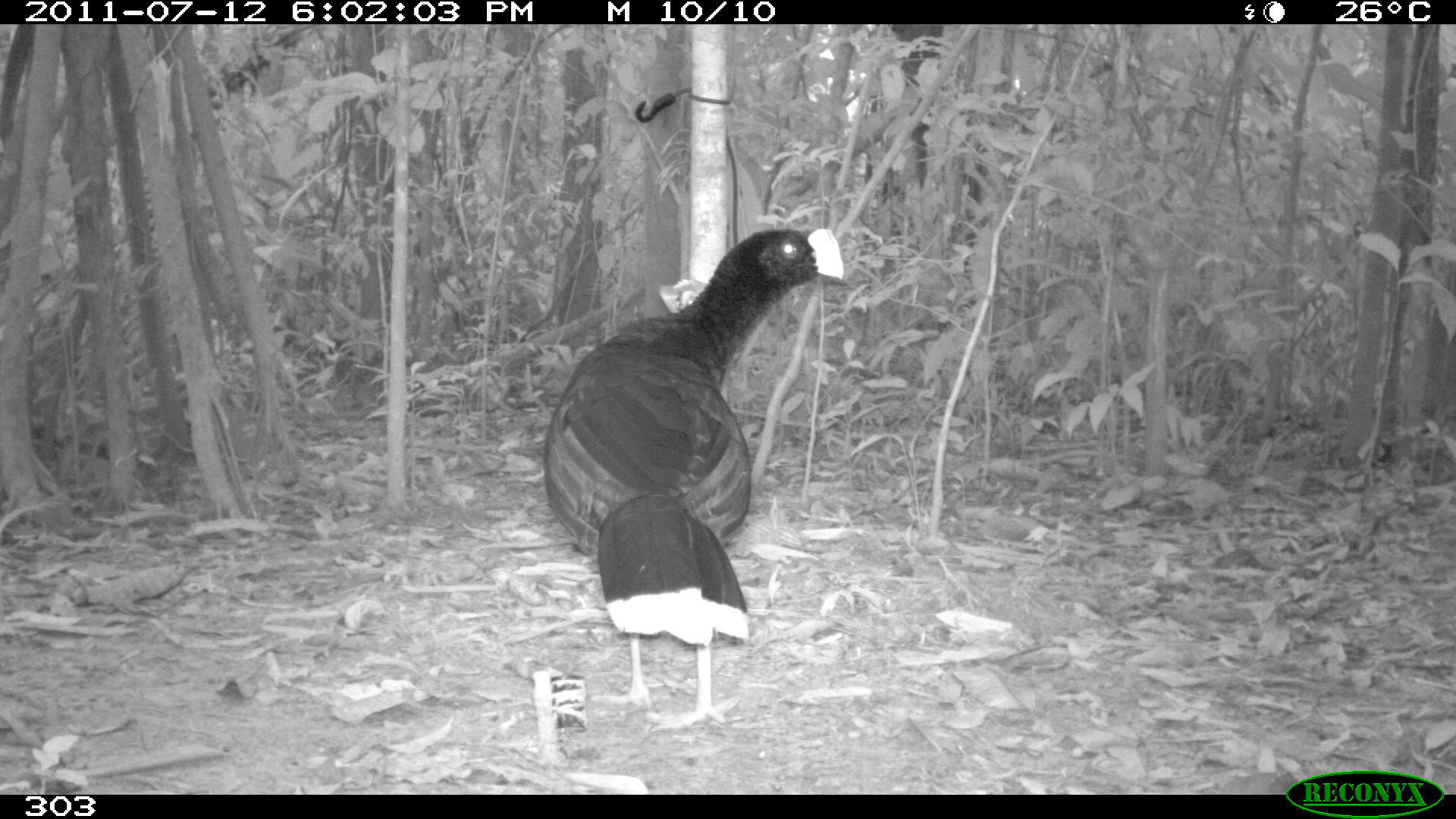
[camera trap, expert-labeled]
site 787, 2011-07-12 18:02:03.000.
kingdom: Animalia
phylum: Chordata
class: Aves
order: Galliformes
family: Cracidae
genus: Mitu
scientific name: Mitu tuberosum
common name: razor-billed curassow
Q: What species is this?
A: Mitu tuberosum (razor-billed curassow).